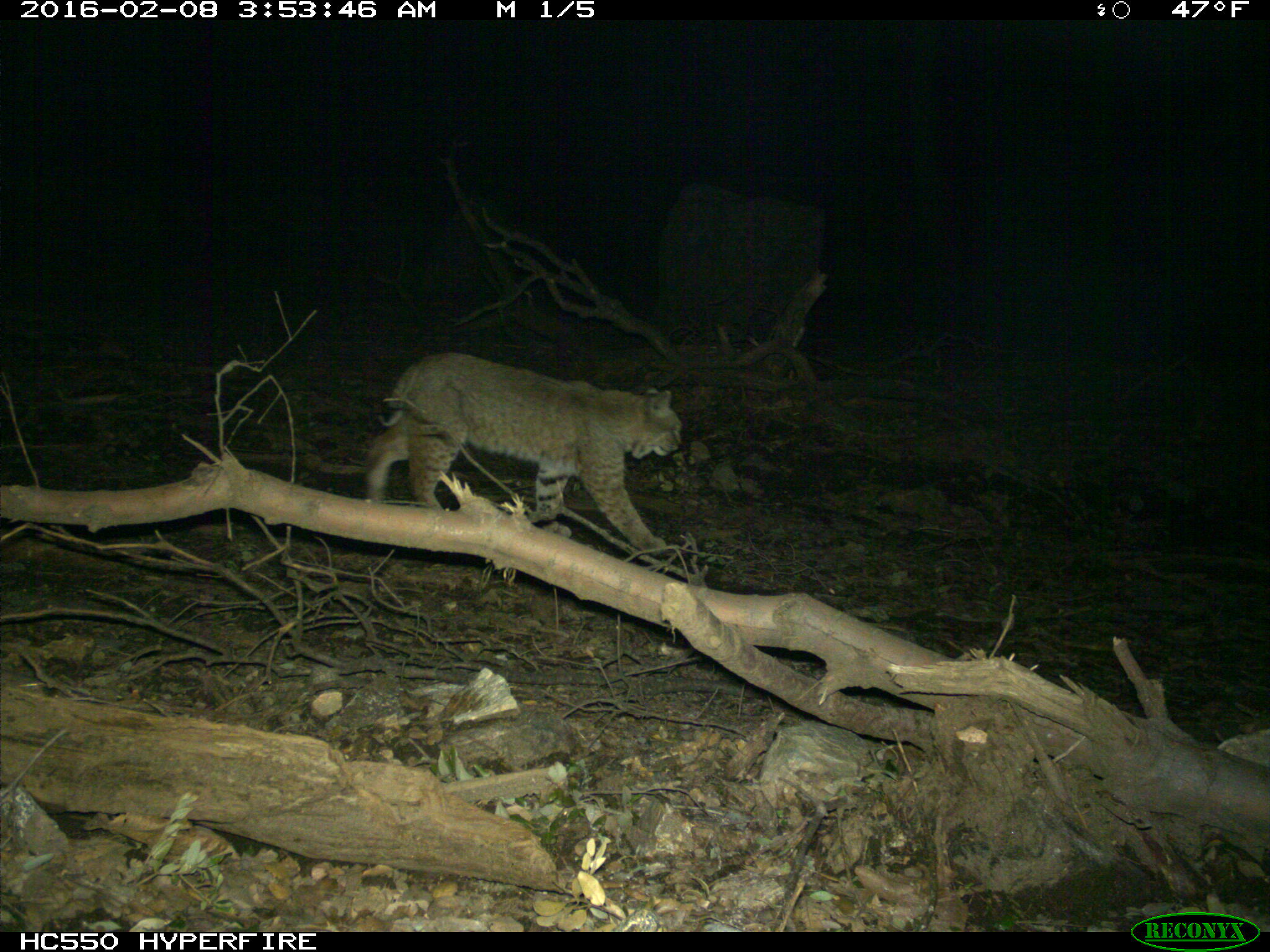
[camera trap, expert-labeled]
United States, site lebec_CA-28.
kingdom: Animalia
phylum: Chordata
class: Mammalia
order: Carnivora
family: Felidae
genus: Lynx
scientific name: Lynx rufus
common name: bobcat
Lynx rufus (bobcat).